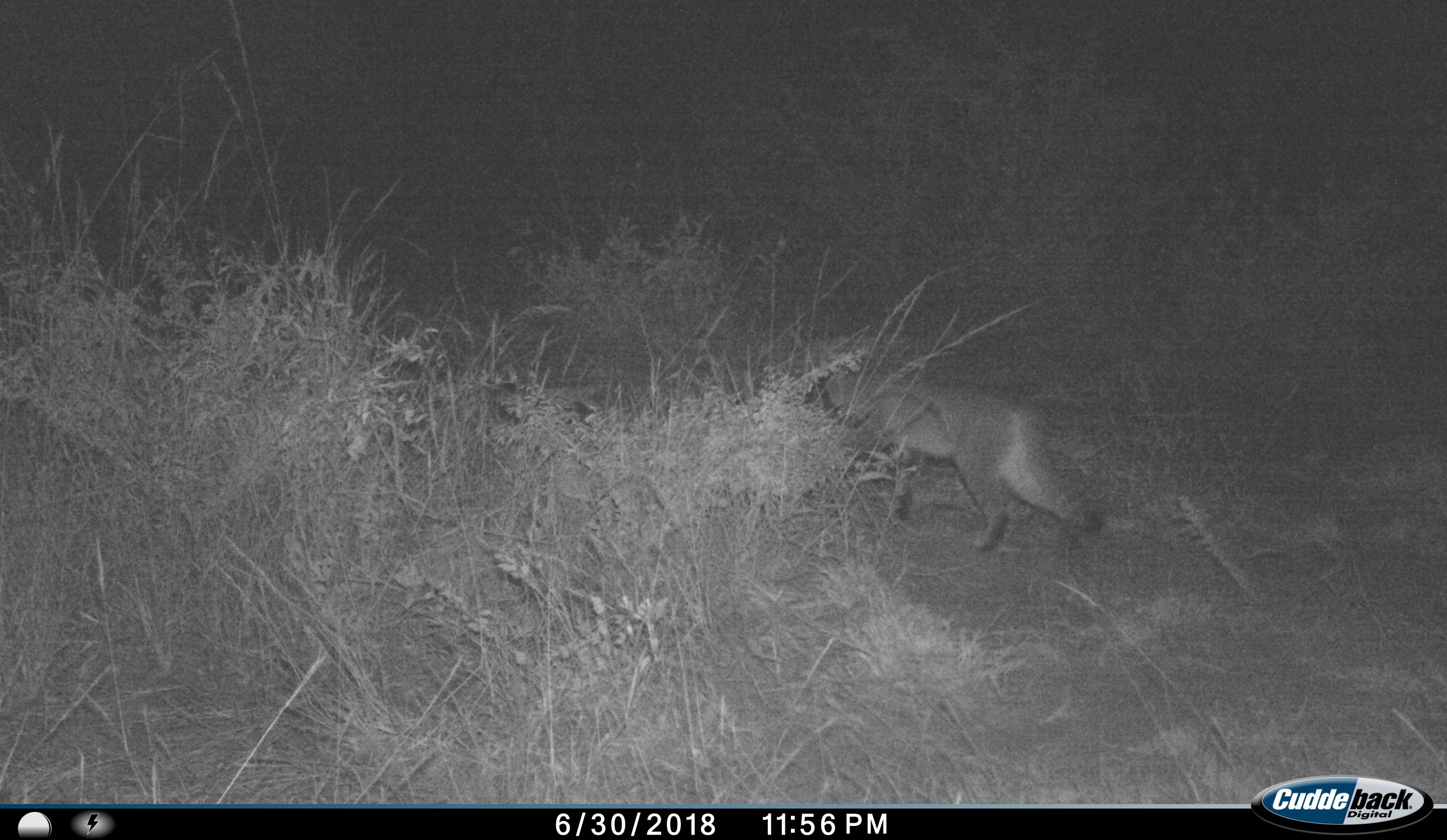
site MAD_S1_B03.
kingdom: Animalia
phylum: Chordata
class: Mammalia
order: Carnivora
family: Felidae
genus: Felis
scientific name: Felis lybica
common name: african wild cat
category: africanwildcat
Africanwildcat (african wild cat) (Felis lybica), count 1. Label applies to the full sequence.